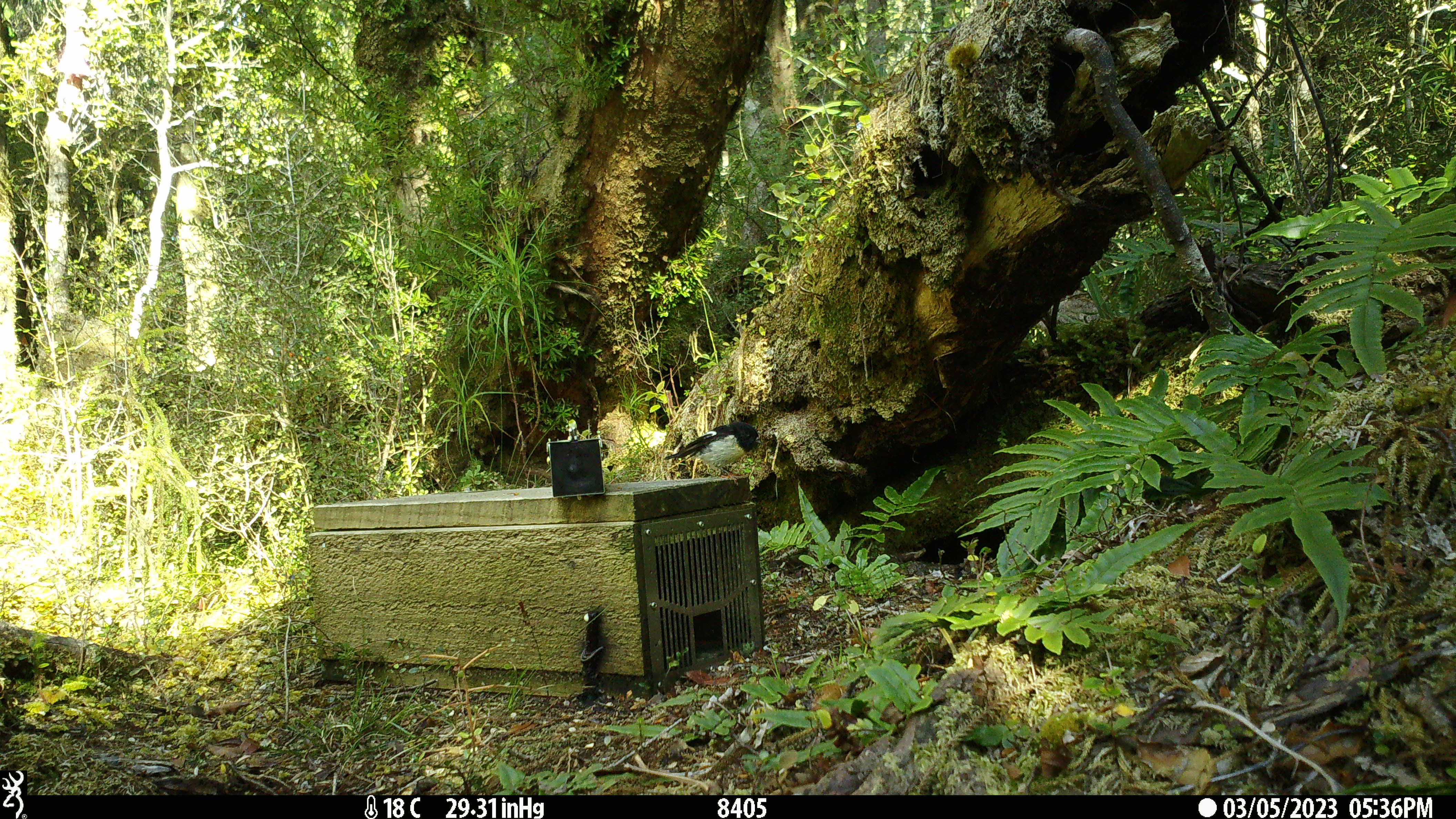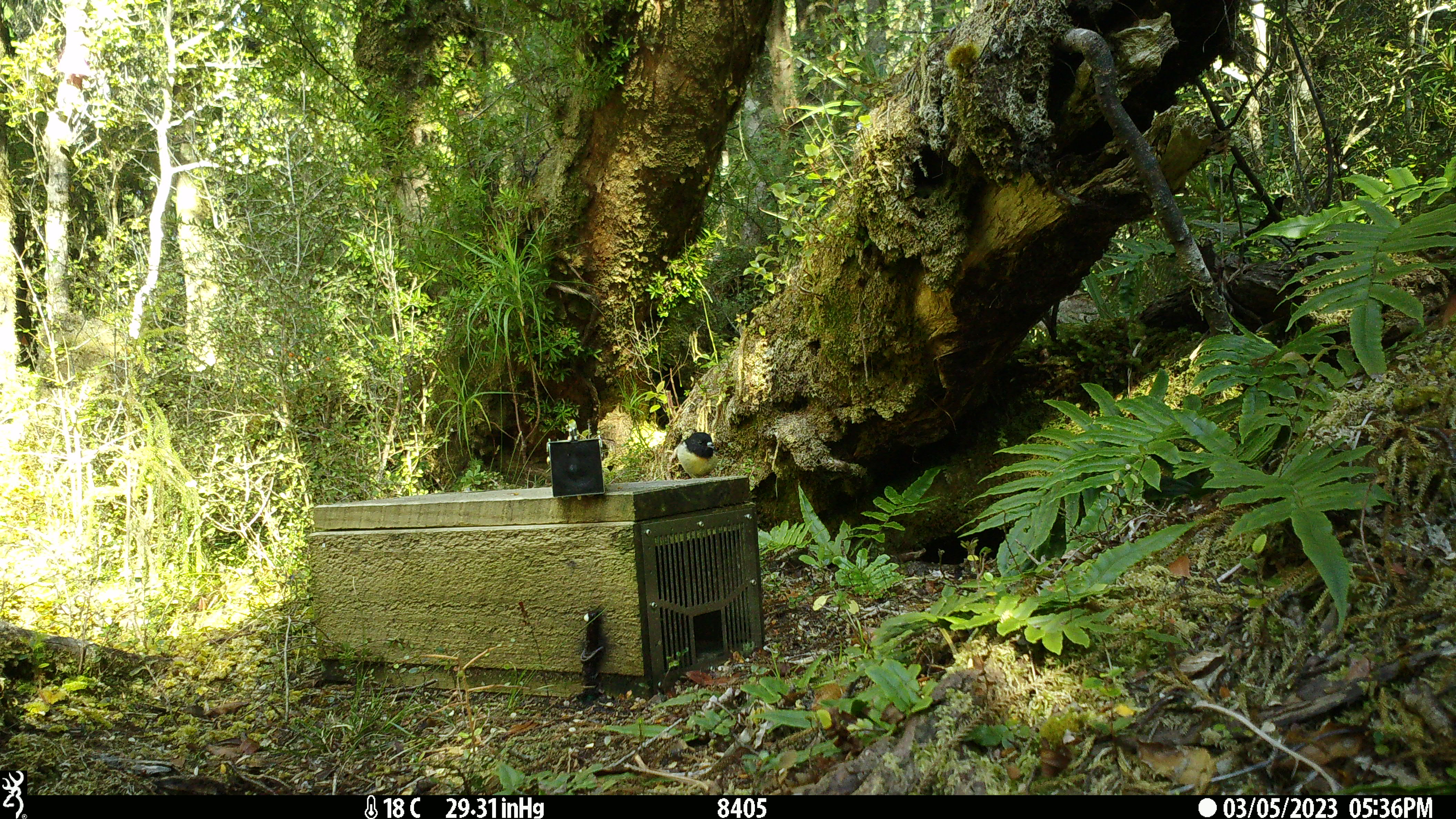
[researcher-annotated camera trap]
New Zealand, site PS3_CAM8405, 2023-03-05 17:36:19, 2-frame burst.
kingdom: Animalia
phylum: Chordata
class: Aves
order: Passeriformes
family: Petroicidae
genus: Petroica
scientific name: Petroica macrocephala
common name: tomtit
Tomtit (Petroica macrocephala).